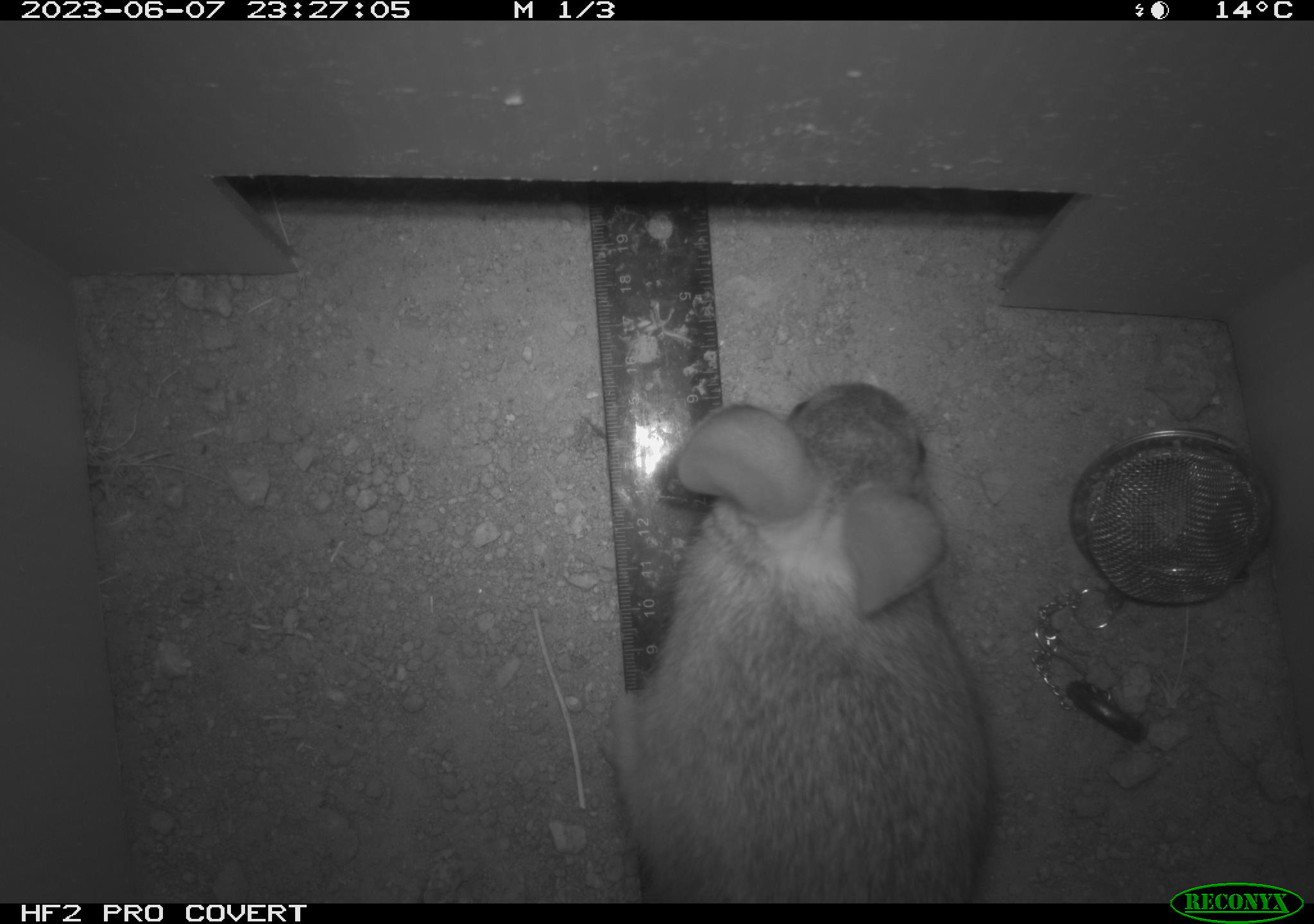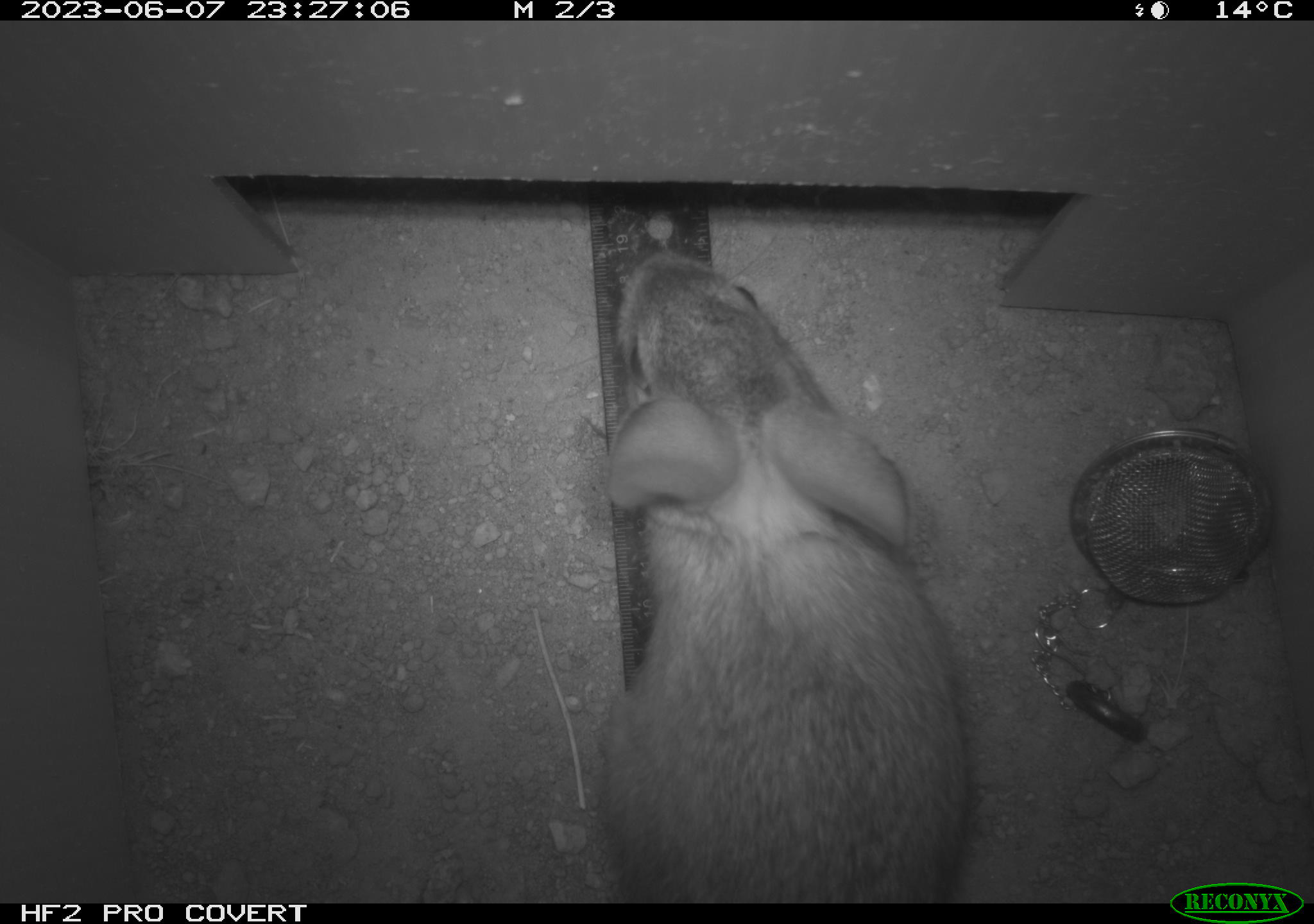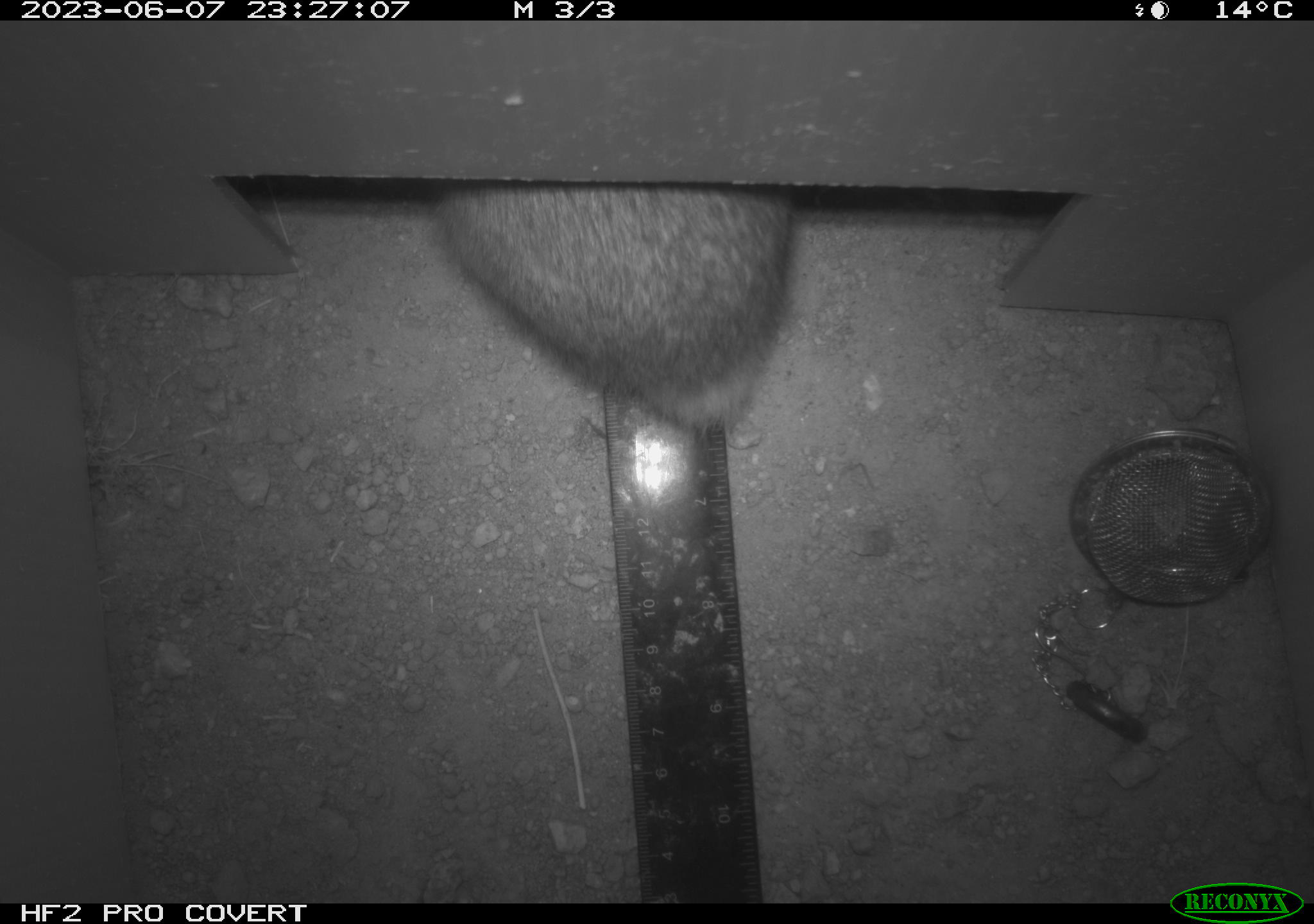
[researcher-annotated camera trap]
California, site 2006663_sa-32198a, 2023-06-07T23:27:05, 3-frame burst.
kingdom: Animalia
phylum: Chordata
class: Mammalia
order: Lagomorpha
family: Leporidae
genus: Sylvilagus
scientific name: Sylvilagus audubonii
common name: desert cottontail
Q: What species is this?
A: Desert cottontail (Sylvilagus audubonii).